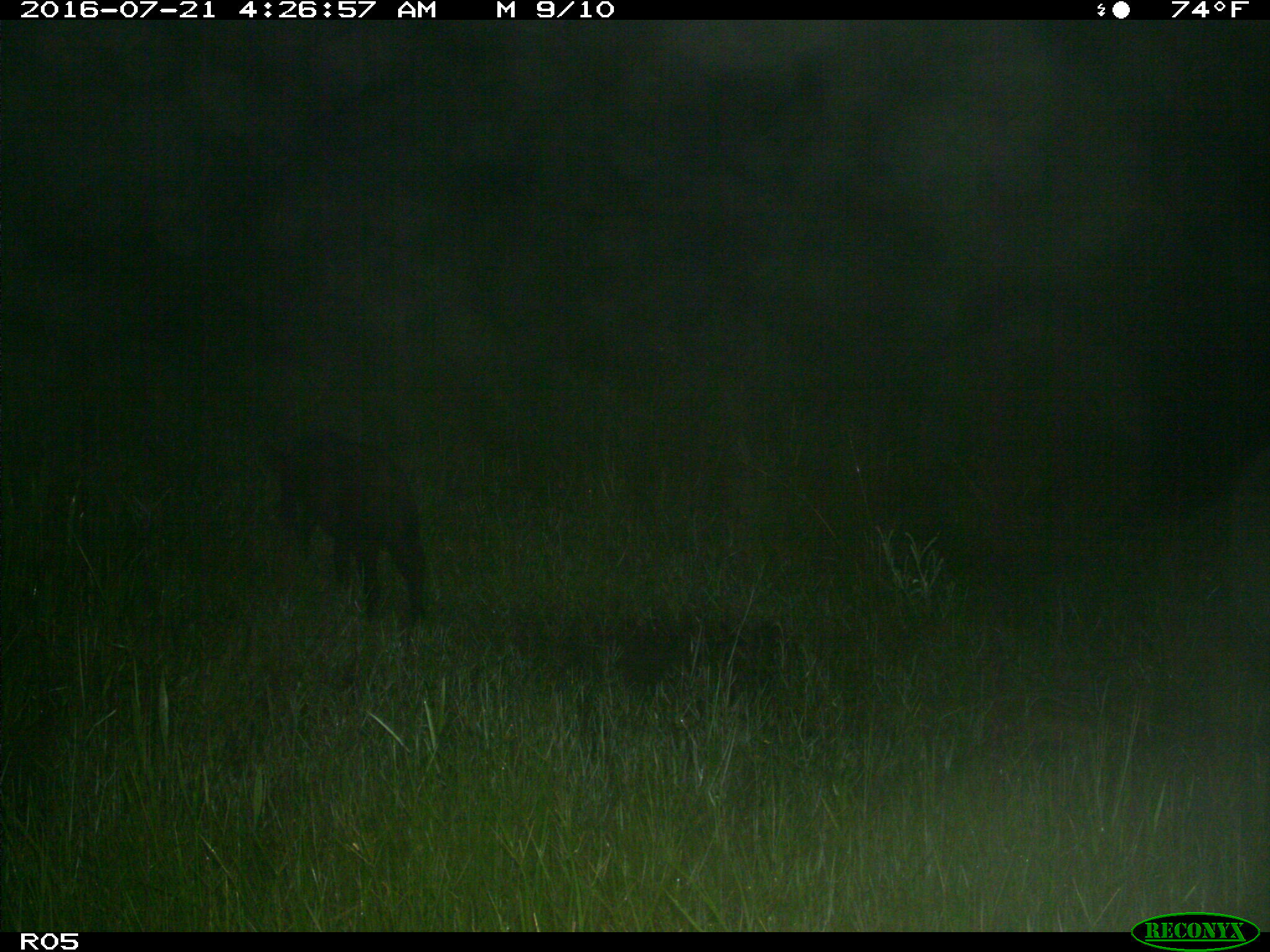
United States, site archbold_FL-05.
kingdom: Animalia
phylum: Chordata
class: Mammalia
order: Artiodactyla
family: Suidae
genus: Sus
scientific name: Sus scrofa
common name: wild boar